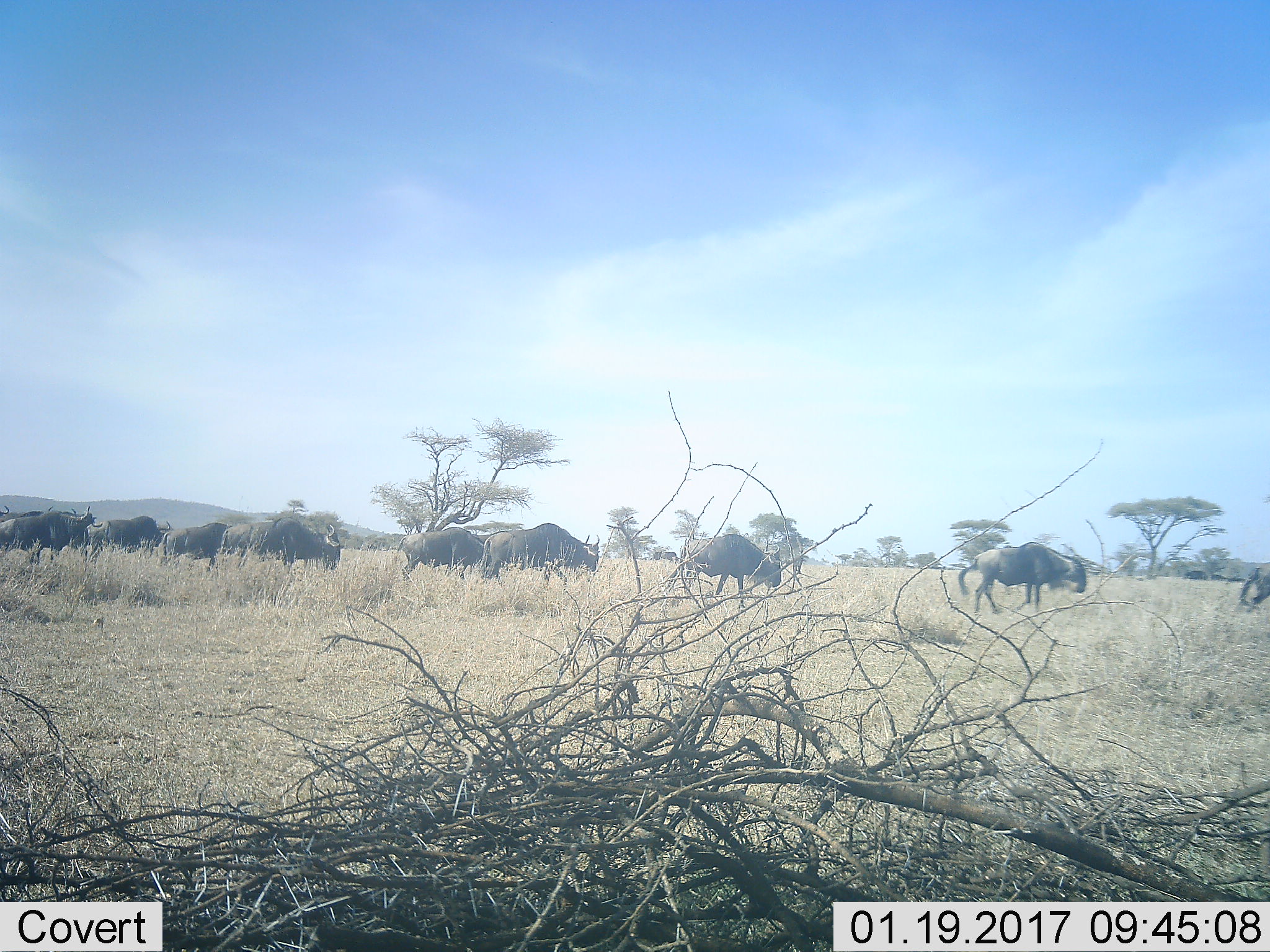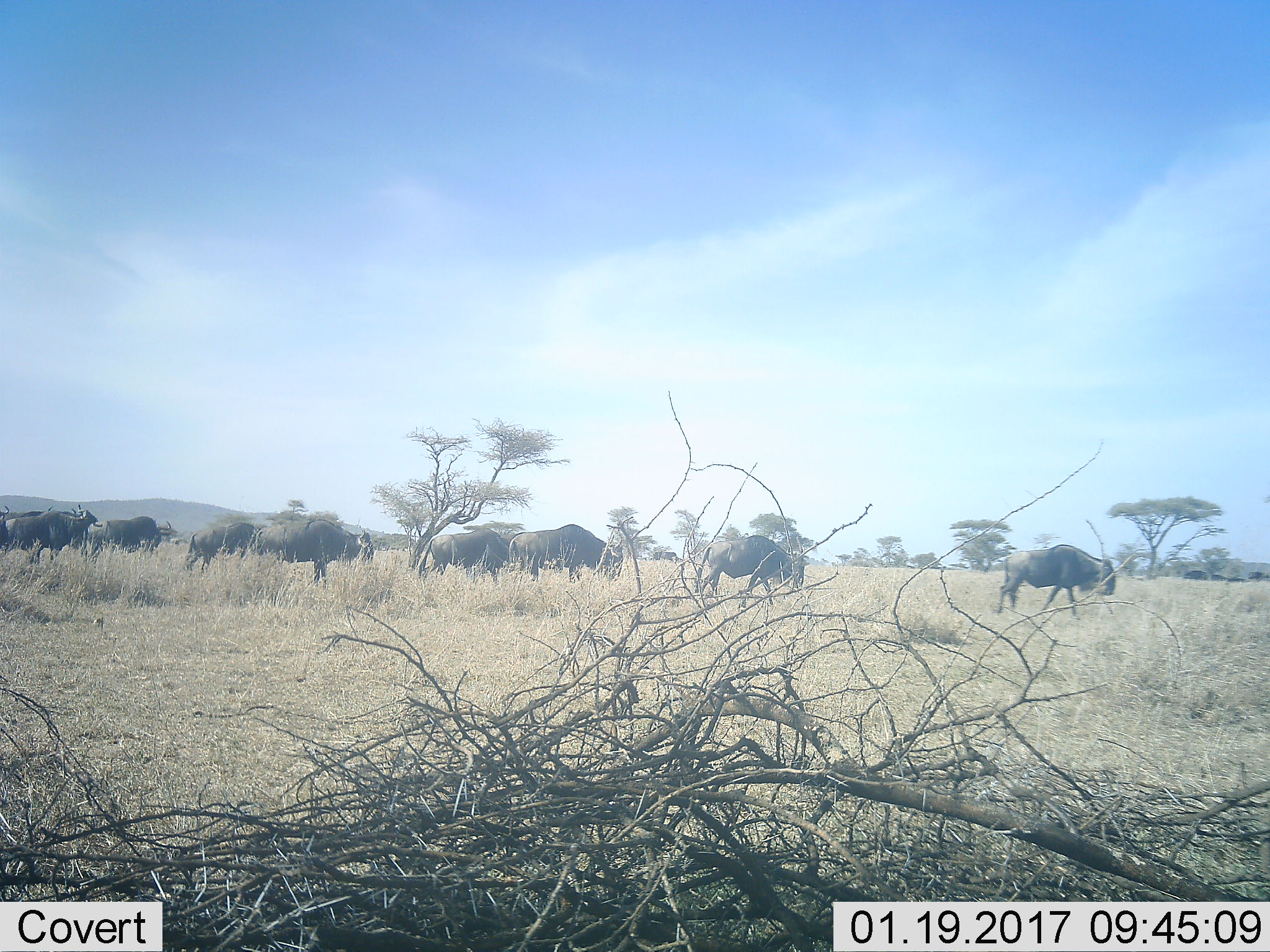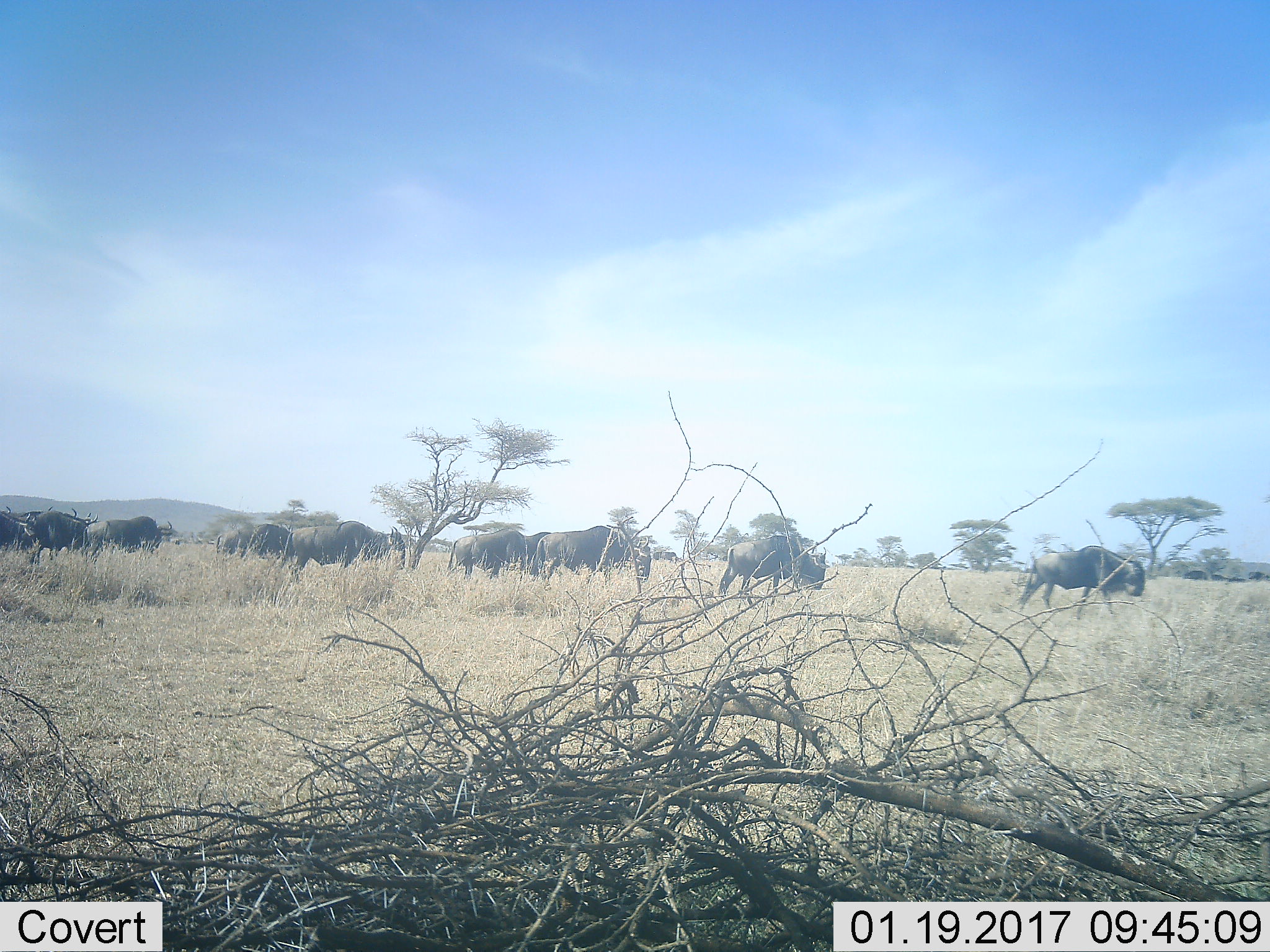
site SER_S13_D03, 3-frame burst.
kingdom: Animalia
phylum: Chordata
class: Mammalia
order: Artiodactyla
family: Bovidae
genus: Connochaetes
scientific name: Connochaetes taurinus taurinus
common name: blue wildebeest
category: wildebeestblue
Wildebeestblue (blue wildebeest) (Connochaetes taurinus taurinus), count 11-50. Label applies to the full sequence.